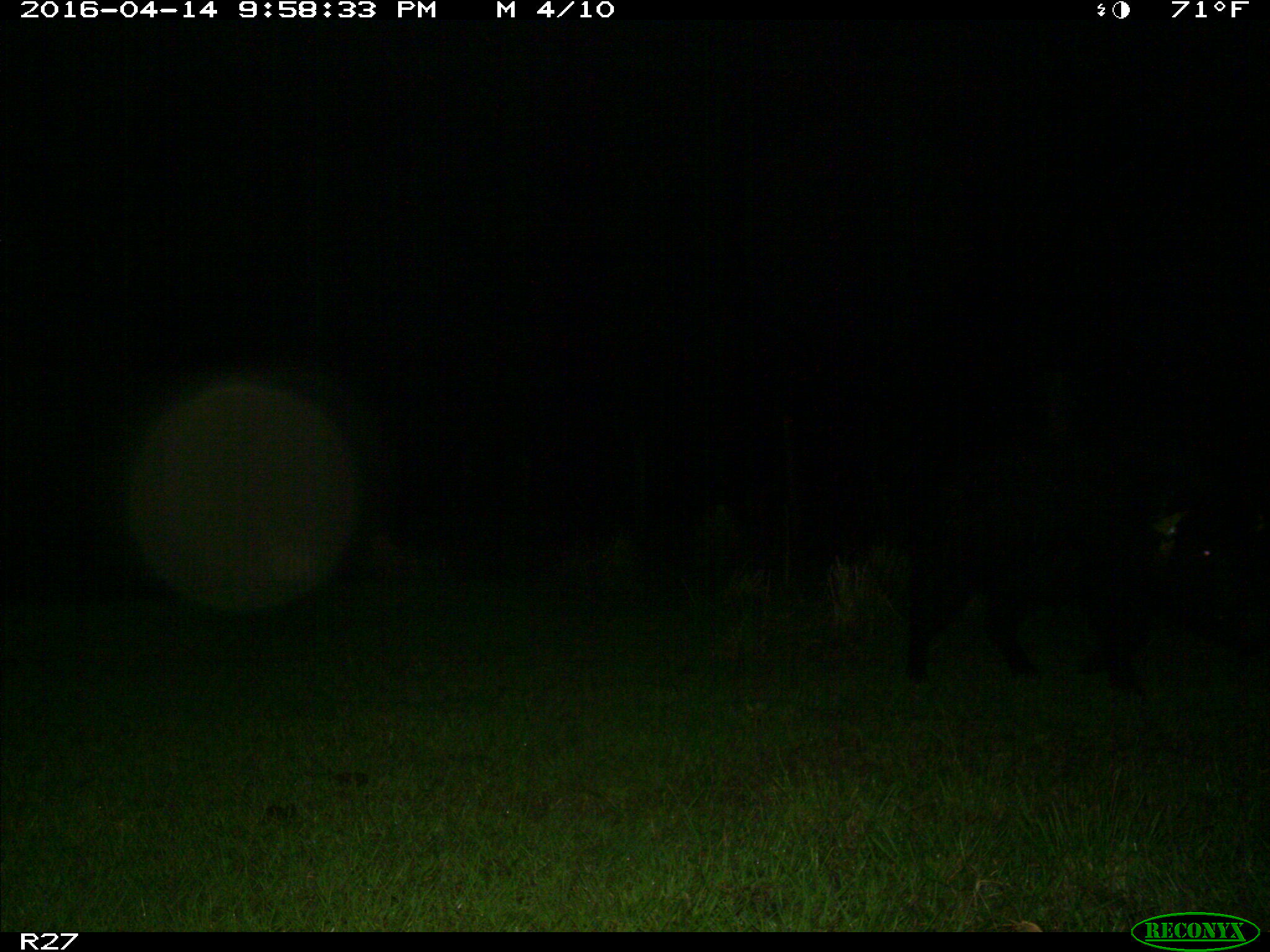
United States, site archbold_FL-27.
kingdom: Animalia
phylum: Chordata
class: Mammalia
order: Artiodactyla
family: Suidae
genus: Sus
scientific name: Sus scrofa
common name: wild boar